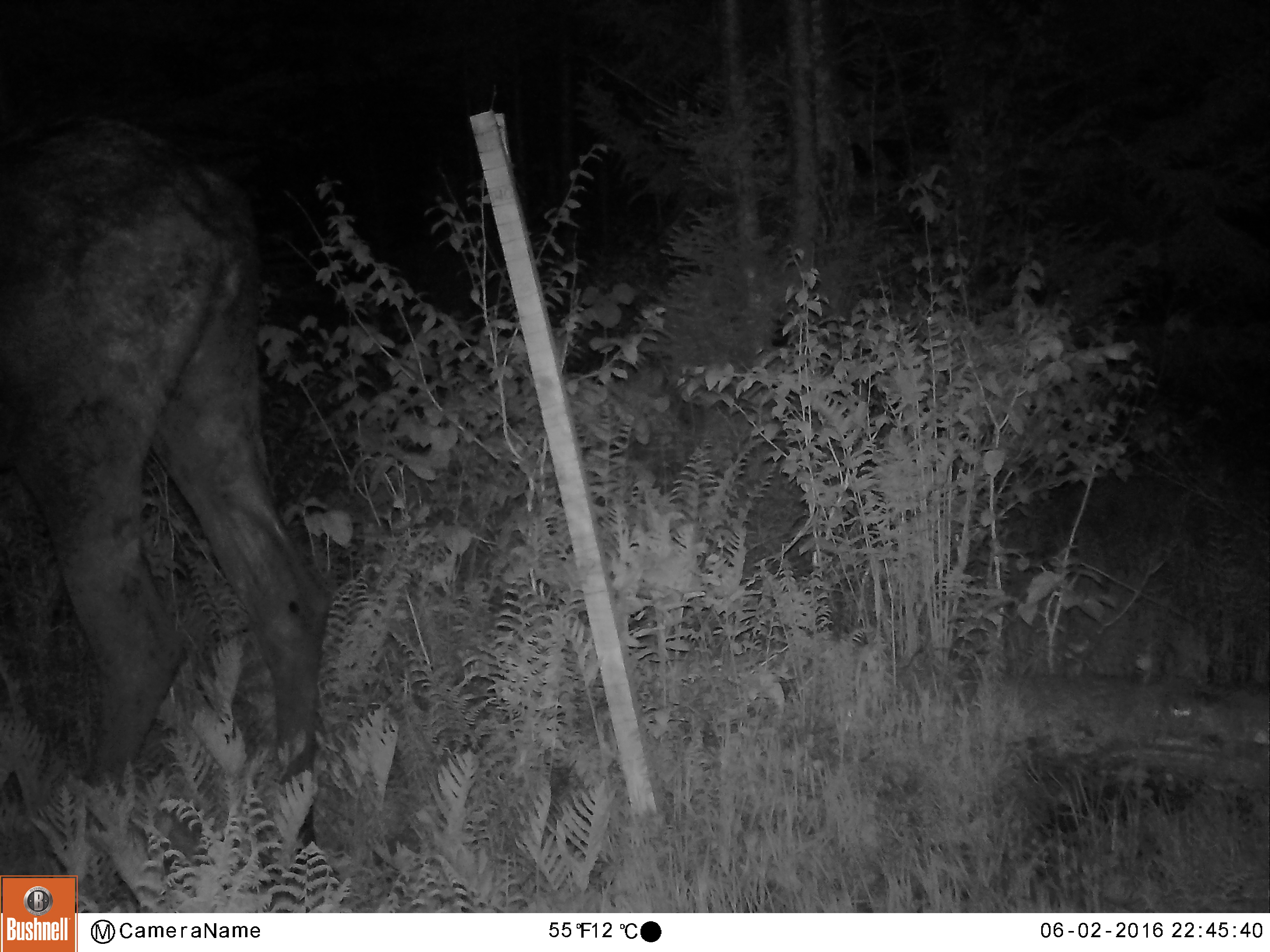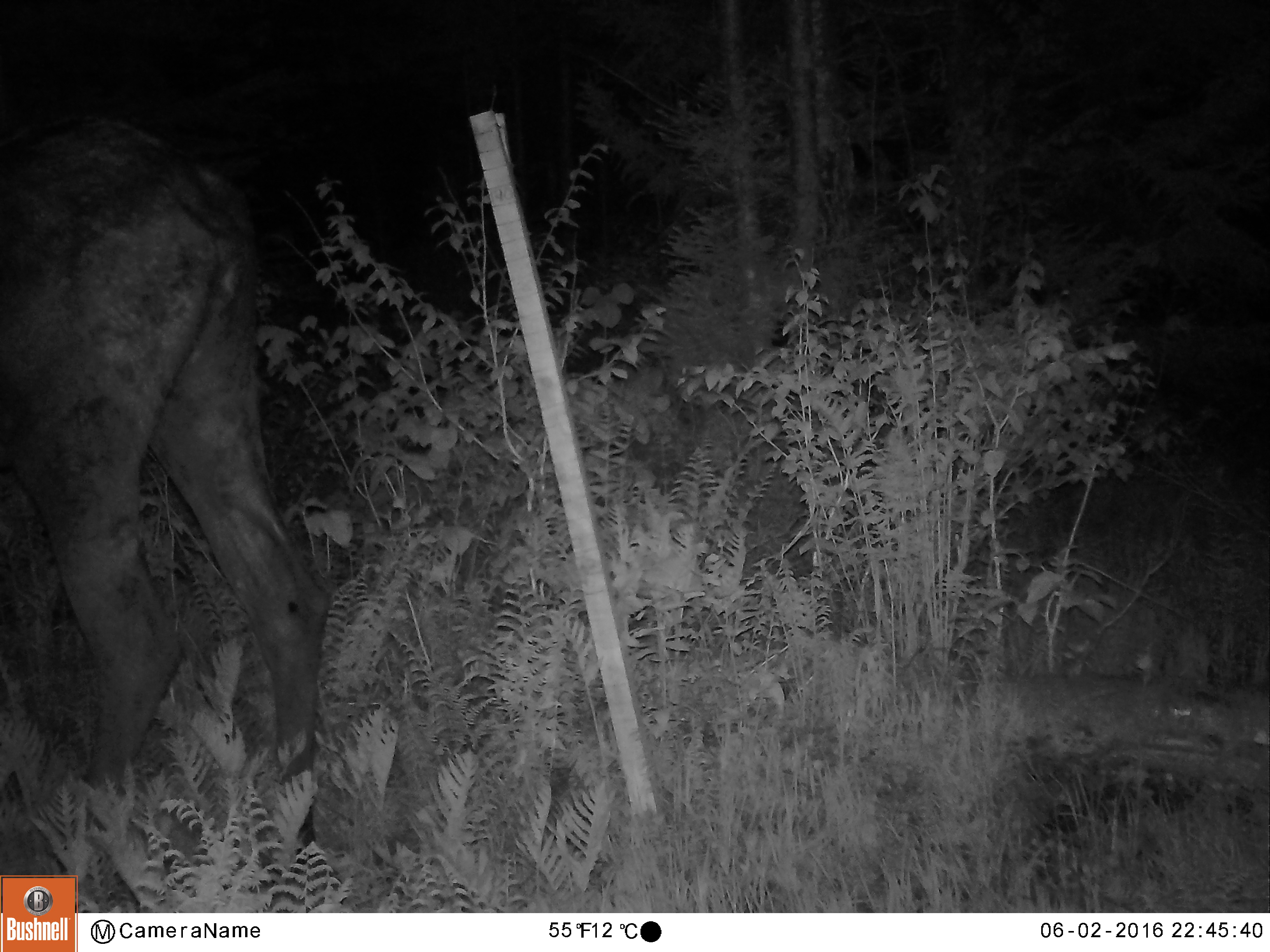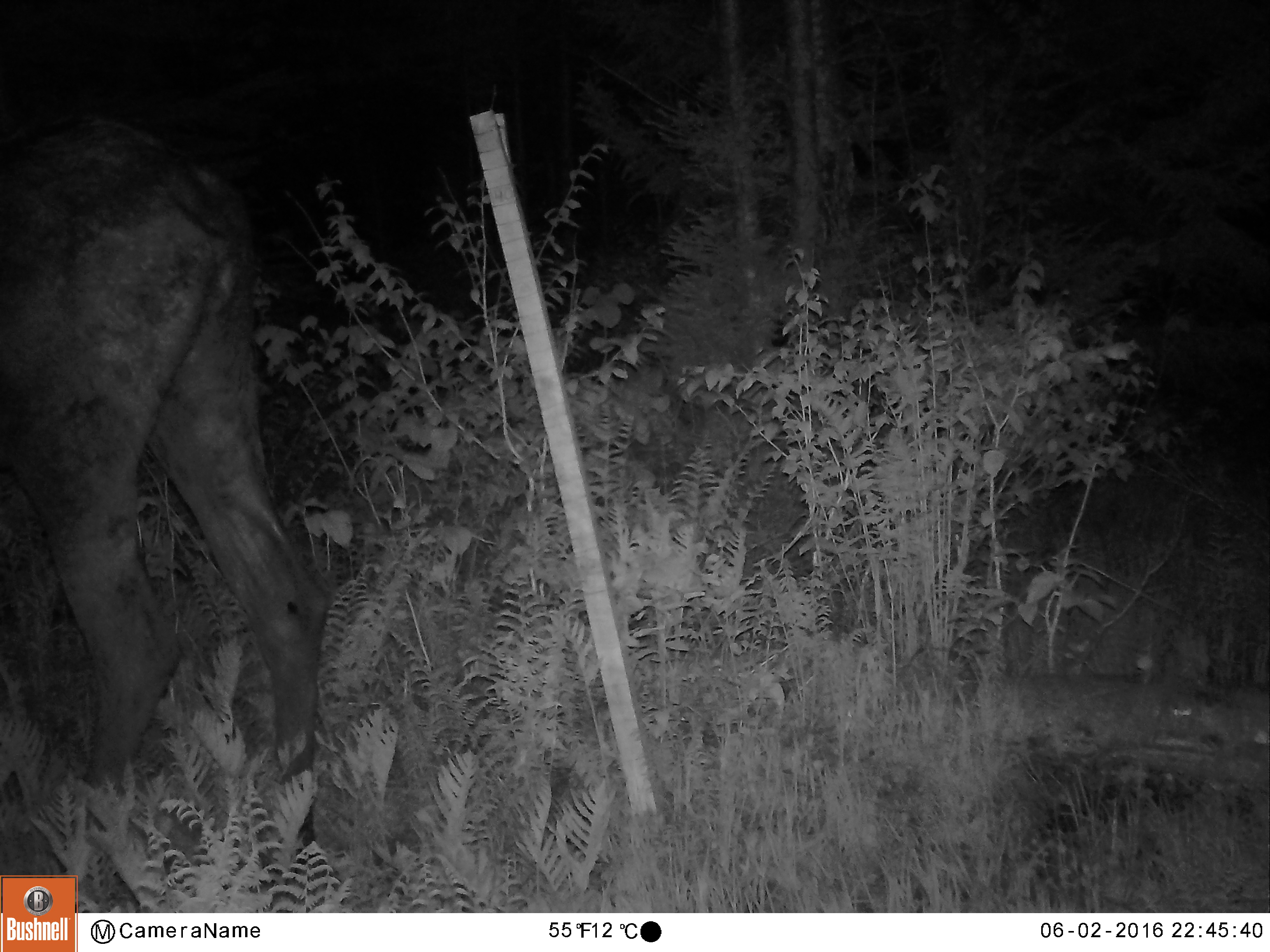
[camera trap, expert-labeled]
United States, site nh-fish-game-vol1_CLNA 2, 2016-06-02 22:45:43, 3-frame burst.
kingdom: Animalia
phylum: Chordata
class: Mammalia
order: Artiodactyla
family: Cervidae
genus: Alces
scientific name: Alces alces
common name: moose